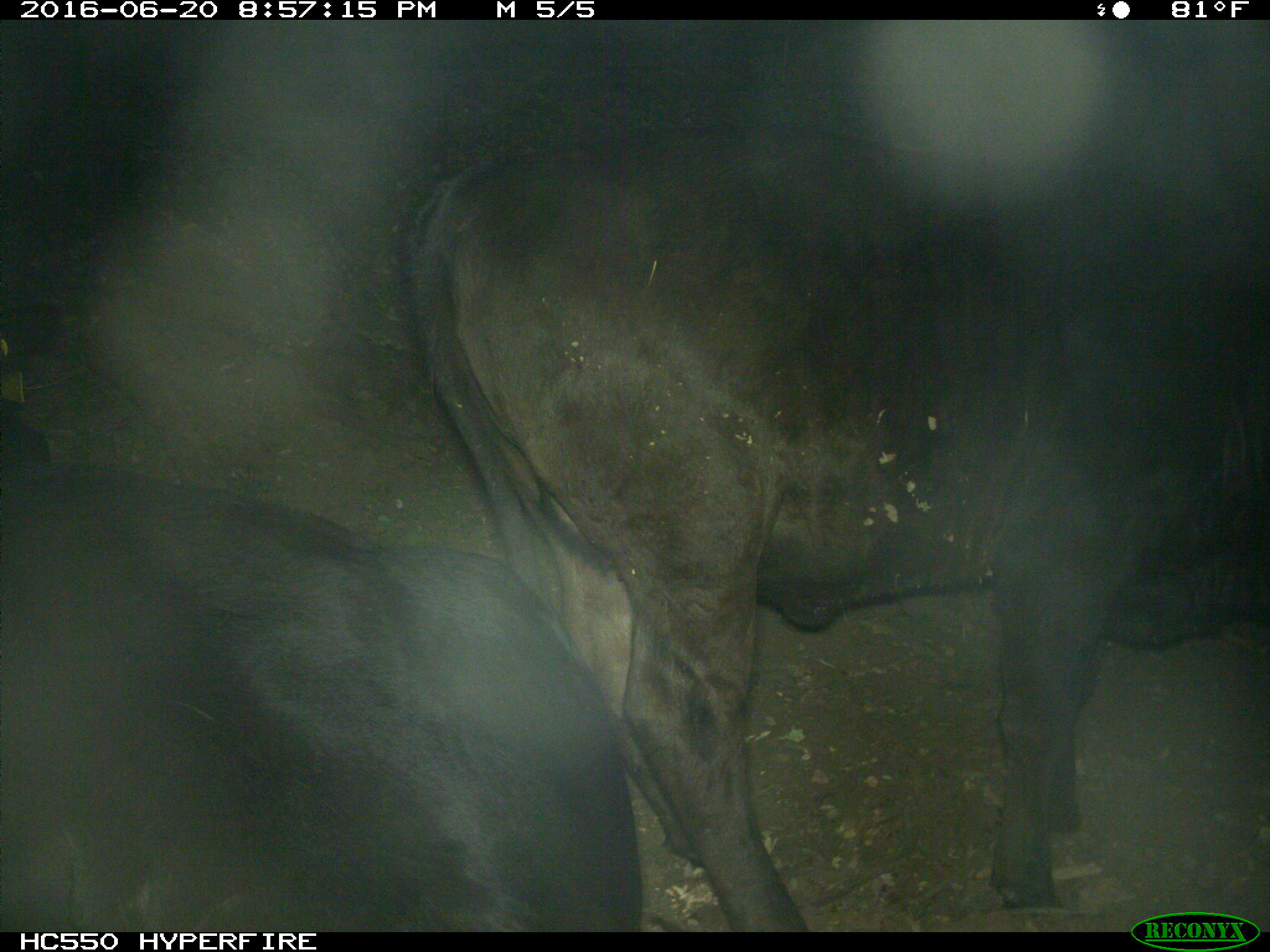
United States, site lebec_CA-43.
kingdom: Animalia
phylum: Chordata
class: Mammalia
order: Artiodactyla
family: Bovidae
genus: Bos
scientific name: Bos taurus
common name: domestic cow